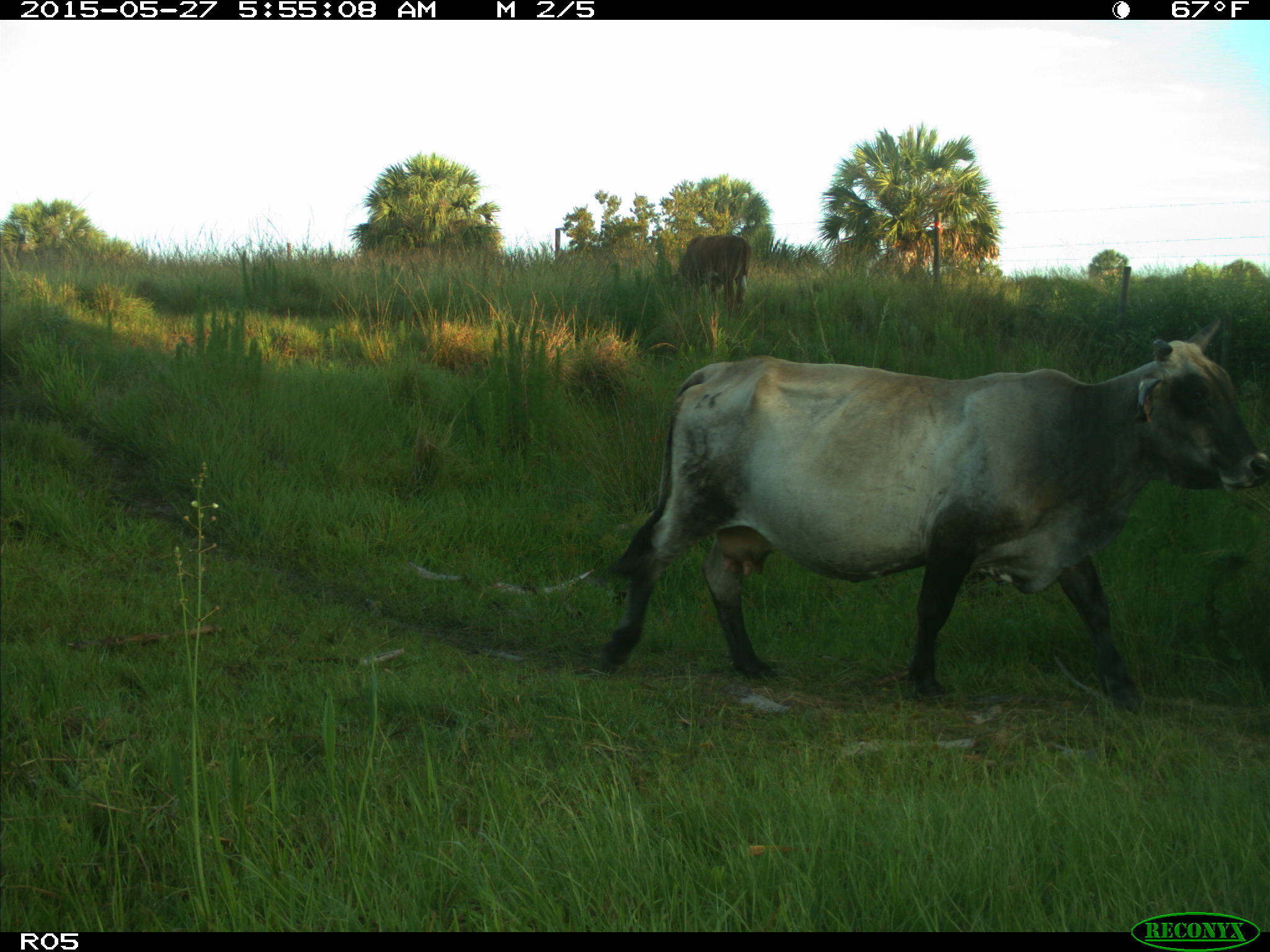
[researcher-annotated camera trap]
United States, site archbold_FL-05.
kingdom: Animalia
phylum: Chordata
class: Mammalia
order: Artiodactyla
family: Bovidae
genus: Bos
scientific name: Bos taurus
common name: domestic cow